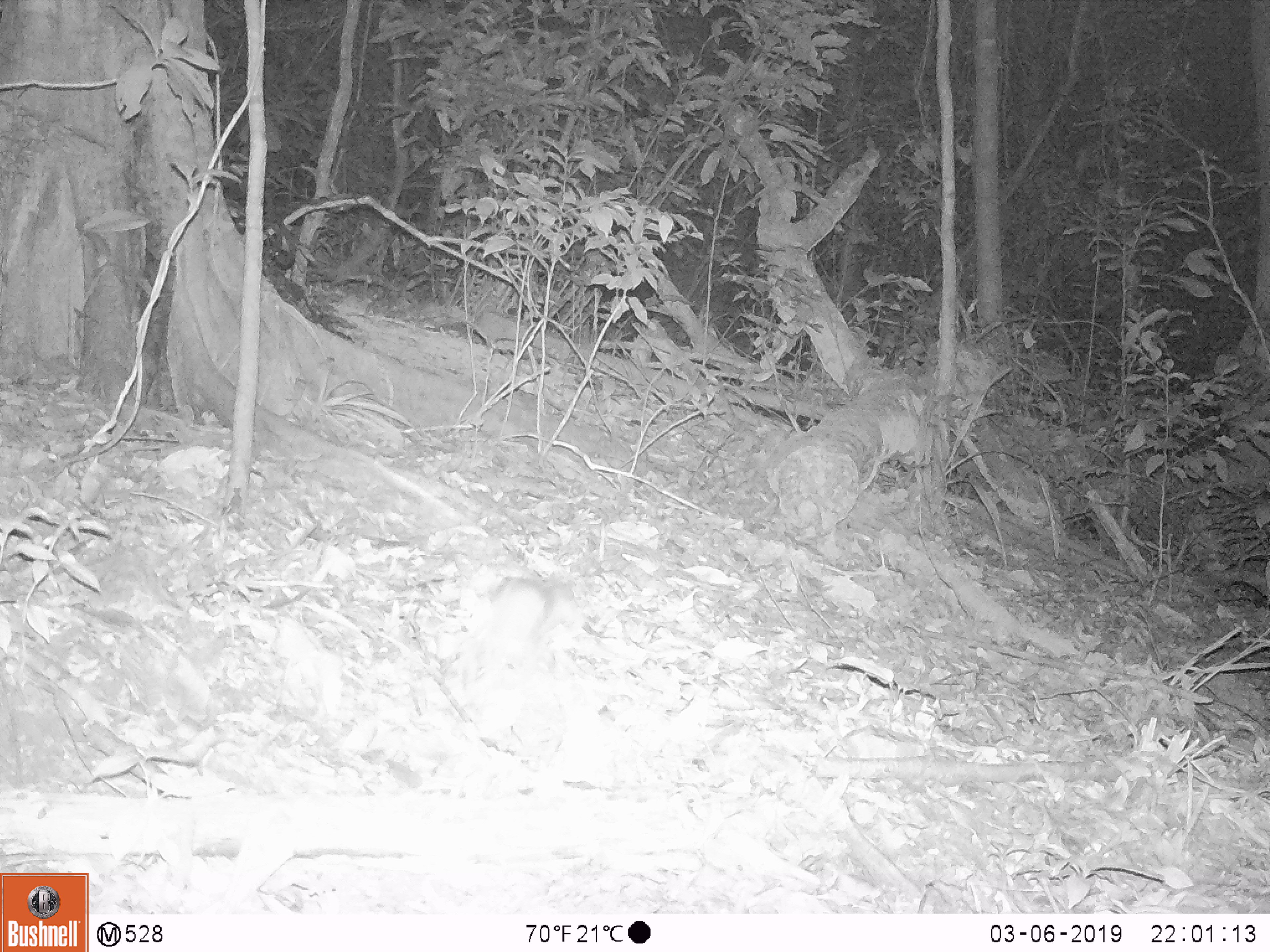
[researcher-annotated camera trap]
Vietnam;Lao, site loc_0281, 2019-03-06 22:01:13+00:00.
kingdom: Animalia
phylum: Chordata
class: Mammalia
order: Rodentia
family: Muridae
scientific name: Muridae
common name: old-world mice and rats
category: unidentified murid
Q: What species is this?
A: Unidentified murid (old-world mice and rats) (Muridae).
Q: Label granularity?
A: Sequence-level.